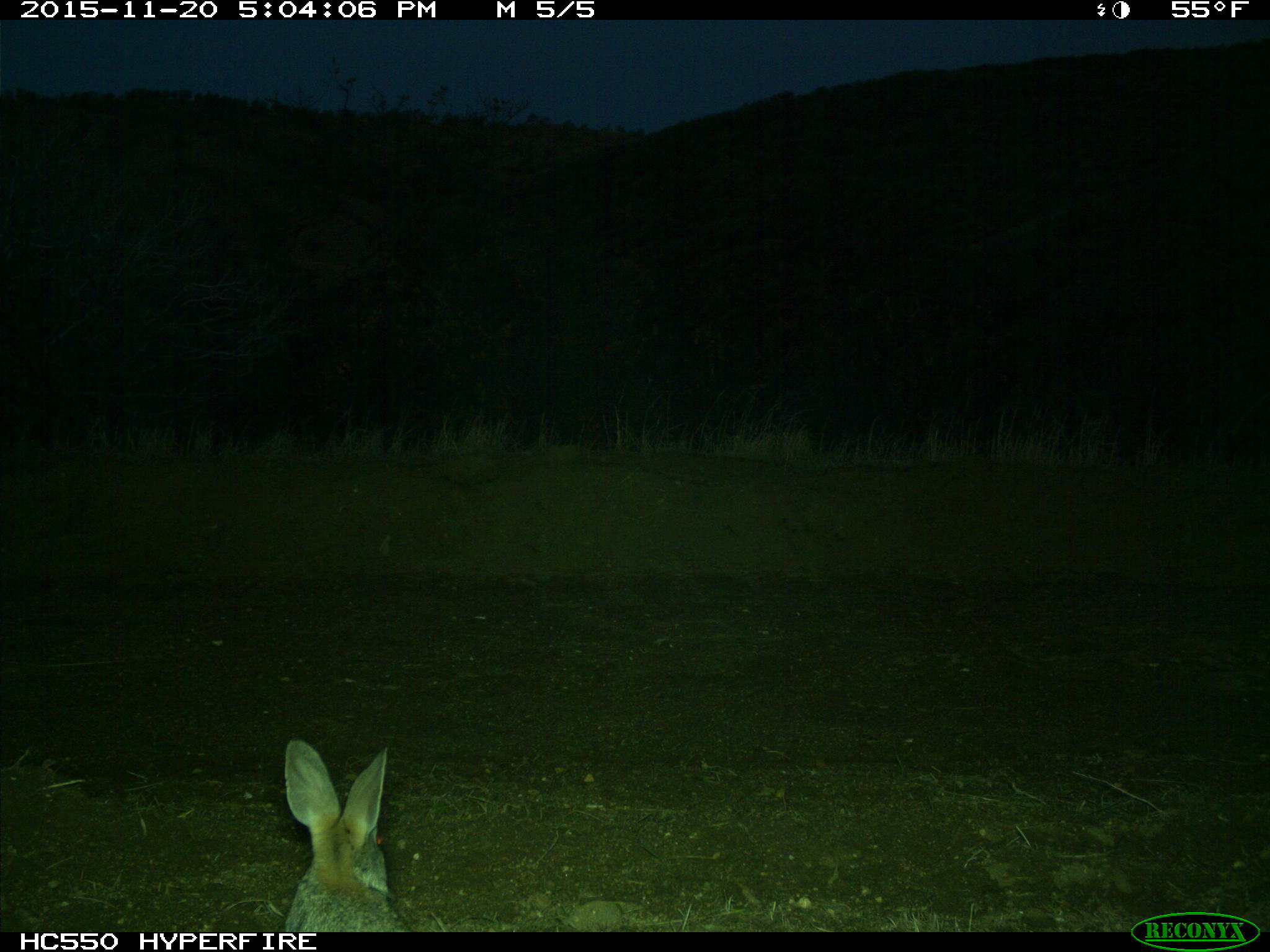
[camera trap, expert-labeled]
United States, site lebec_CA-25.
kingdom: Animalia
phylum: Chordata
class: Mammalia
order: Lagomorpha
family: Leporidae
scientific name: Leporidae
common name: rabbits and hares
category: unidentified rabbit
Unidentified rabbit (rabbits and hares) (Leporidae).